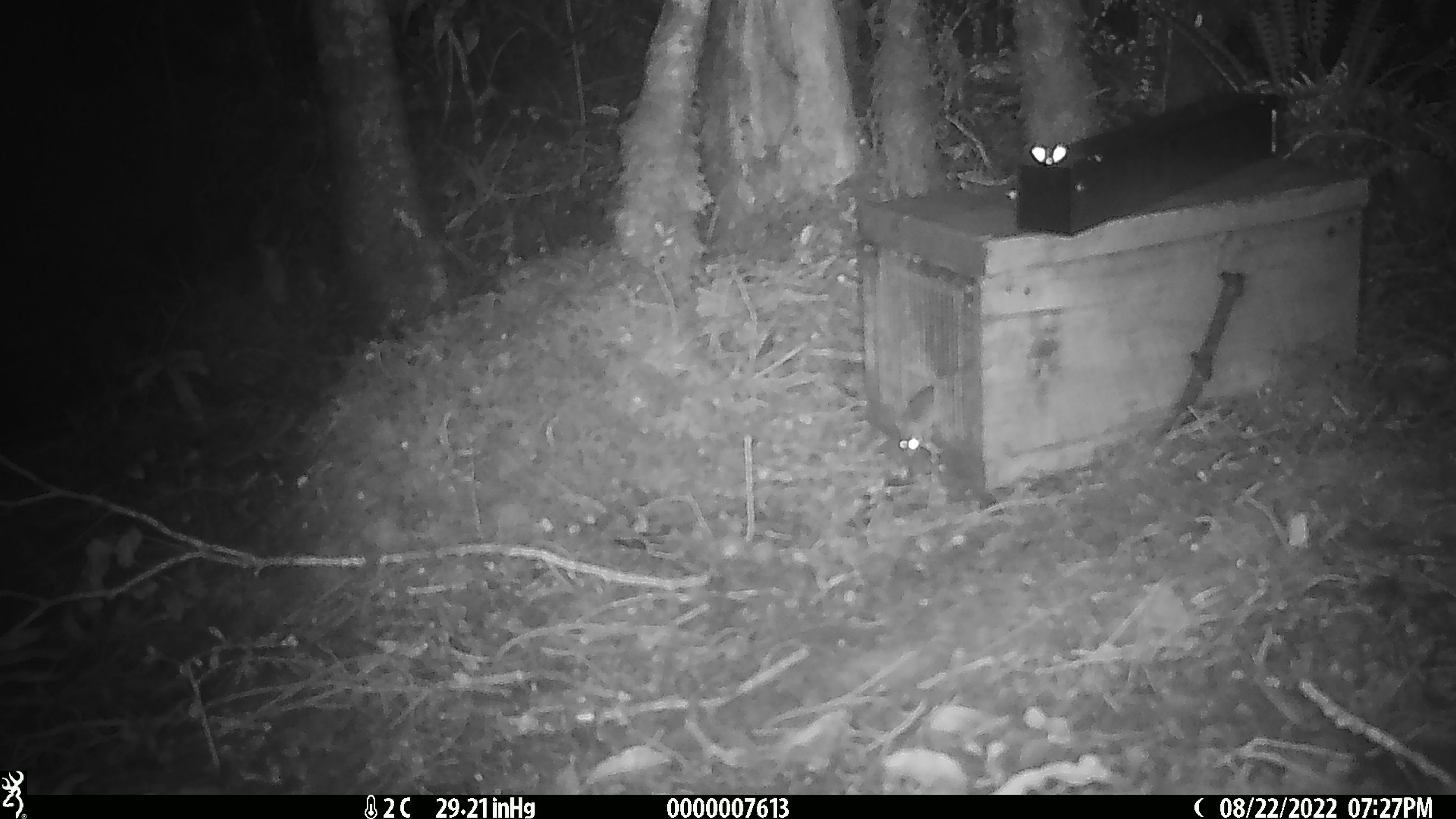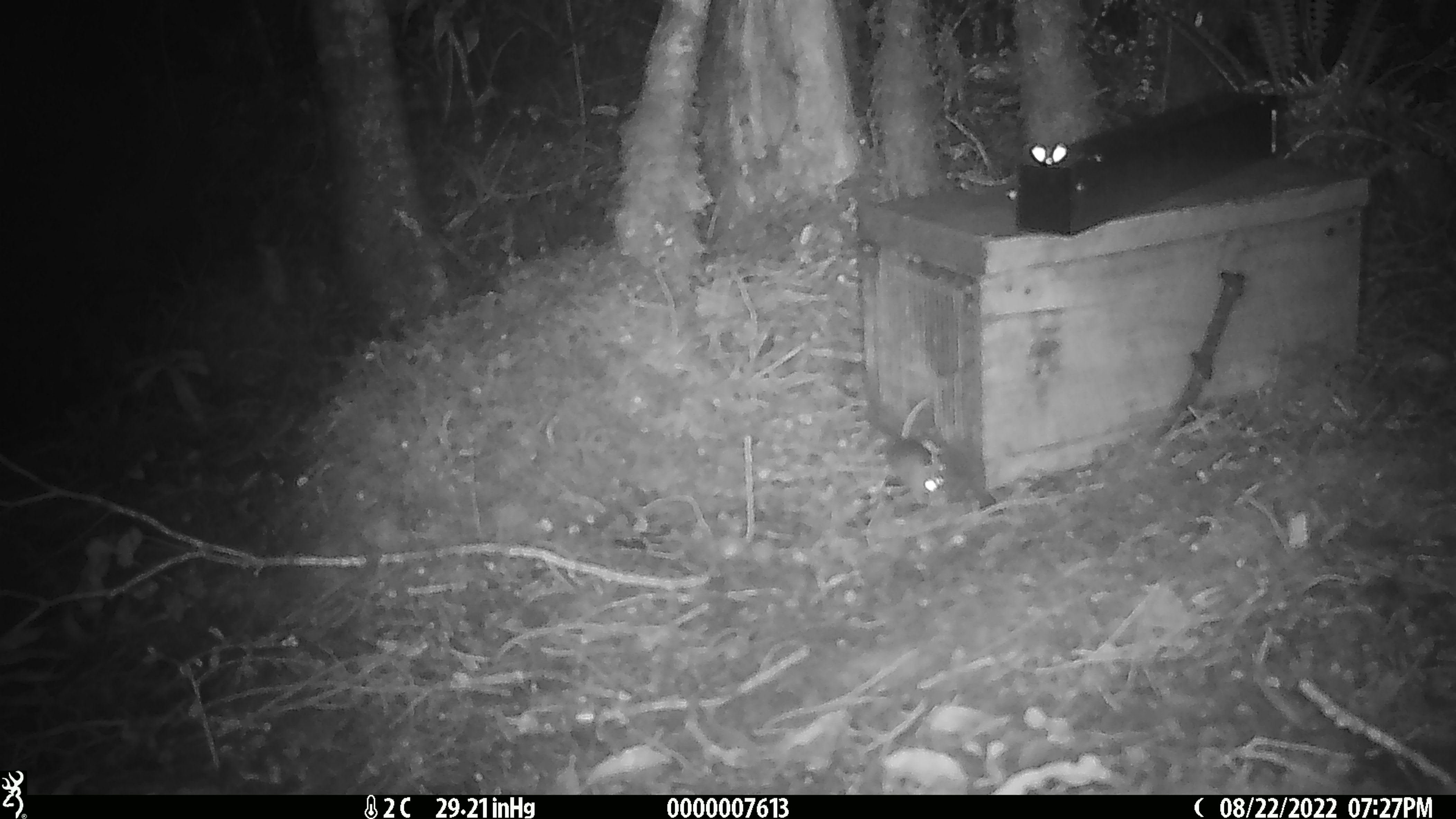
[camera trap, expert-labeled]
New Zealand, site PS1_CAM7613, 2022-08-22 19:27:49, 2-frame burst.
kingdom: Animalia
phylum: Chordata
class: Mammalia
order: Rodentia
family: Muridae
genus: Mus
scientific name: Mus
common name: mouse